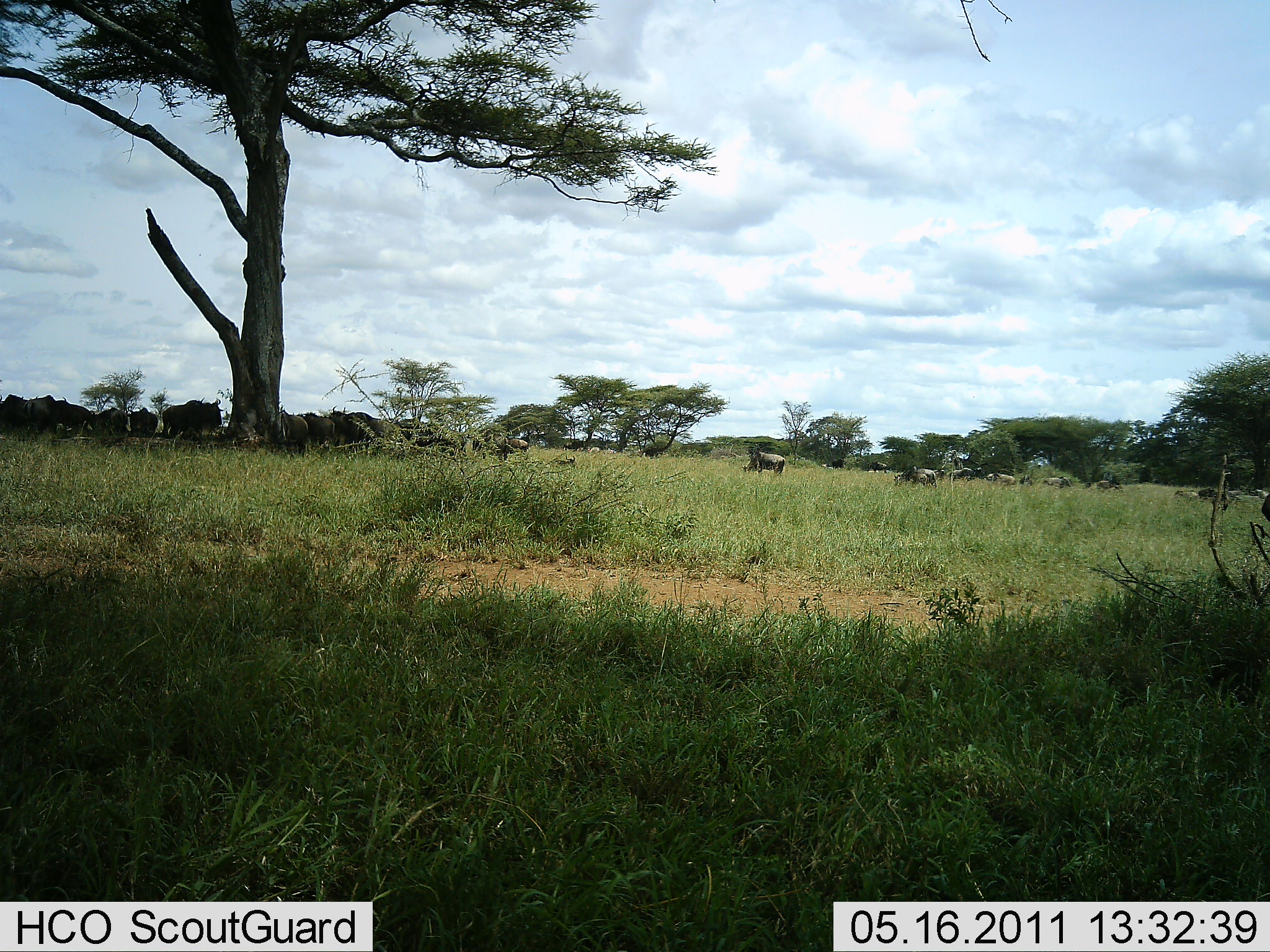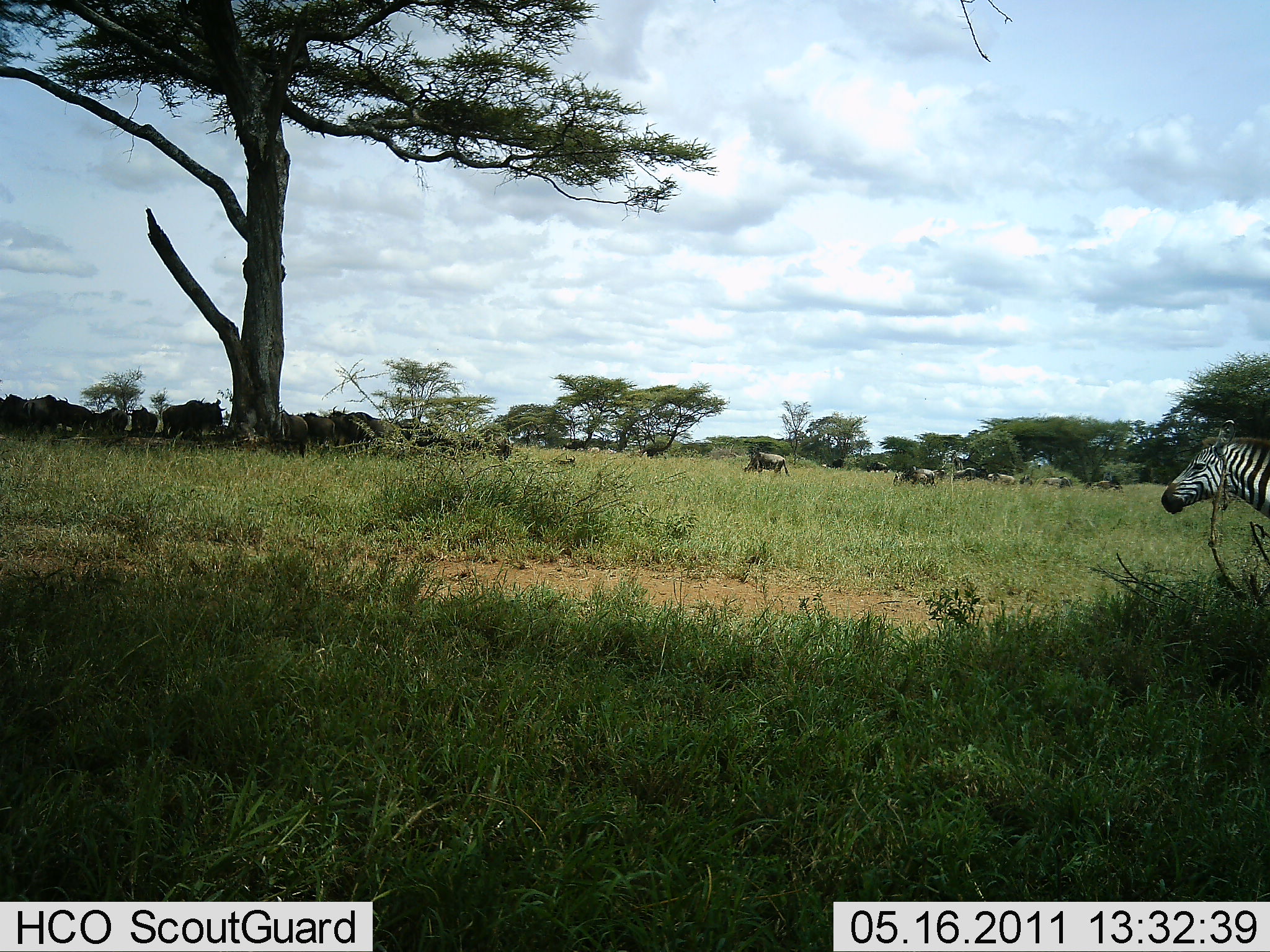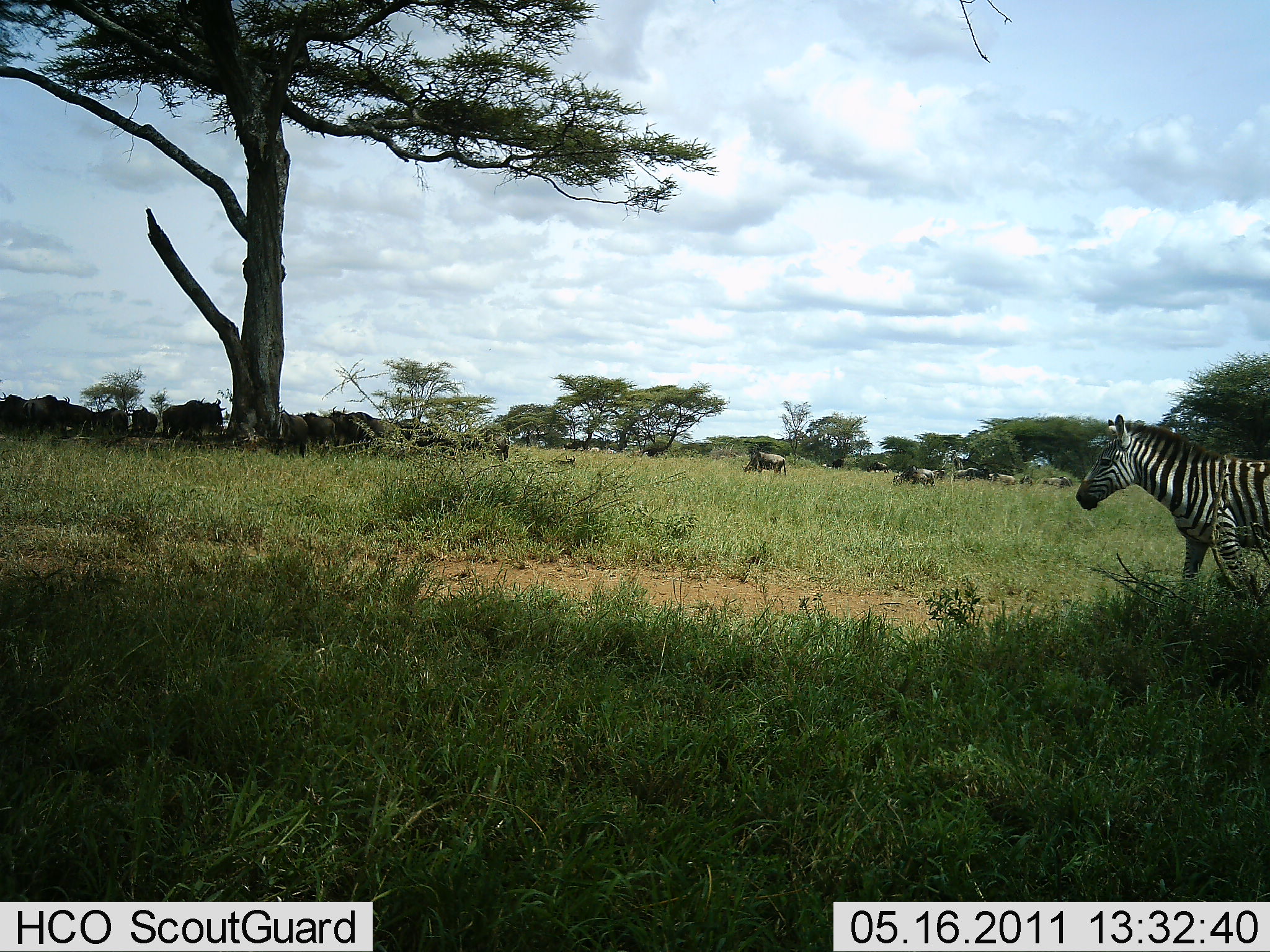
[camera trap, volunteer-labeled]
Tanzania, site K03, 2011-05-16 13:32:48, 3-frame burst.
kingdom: Animalia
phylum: Chordata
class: Mammalia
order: Artiodactyla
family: Bovidae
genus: Connochaetes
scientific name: Connochaetes taurinus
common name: blue wildebeest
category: wildebeest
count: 11-50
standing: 91%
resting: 27%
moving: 18%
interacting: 0%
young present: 0%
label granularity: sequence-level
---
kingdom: Animalia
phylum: Chordata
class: Mammalia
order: Perissodactyla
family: Equidae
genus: Equus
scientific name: Equus quagga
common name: plains zebra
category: zebra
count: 1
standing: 8%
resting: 0%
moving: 92%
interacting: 0%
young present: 0%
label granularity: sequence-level